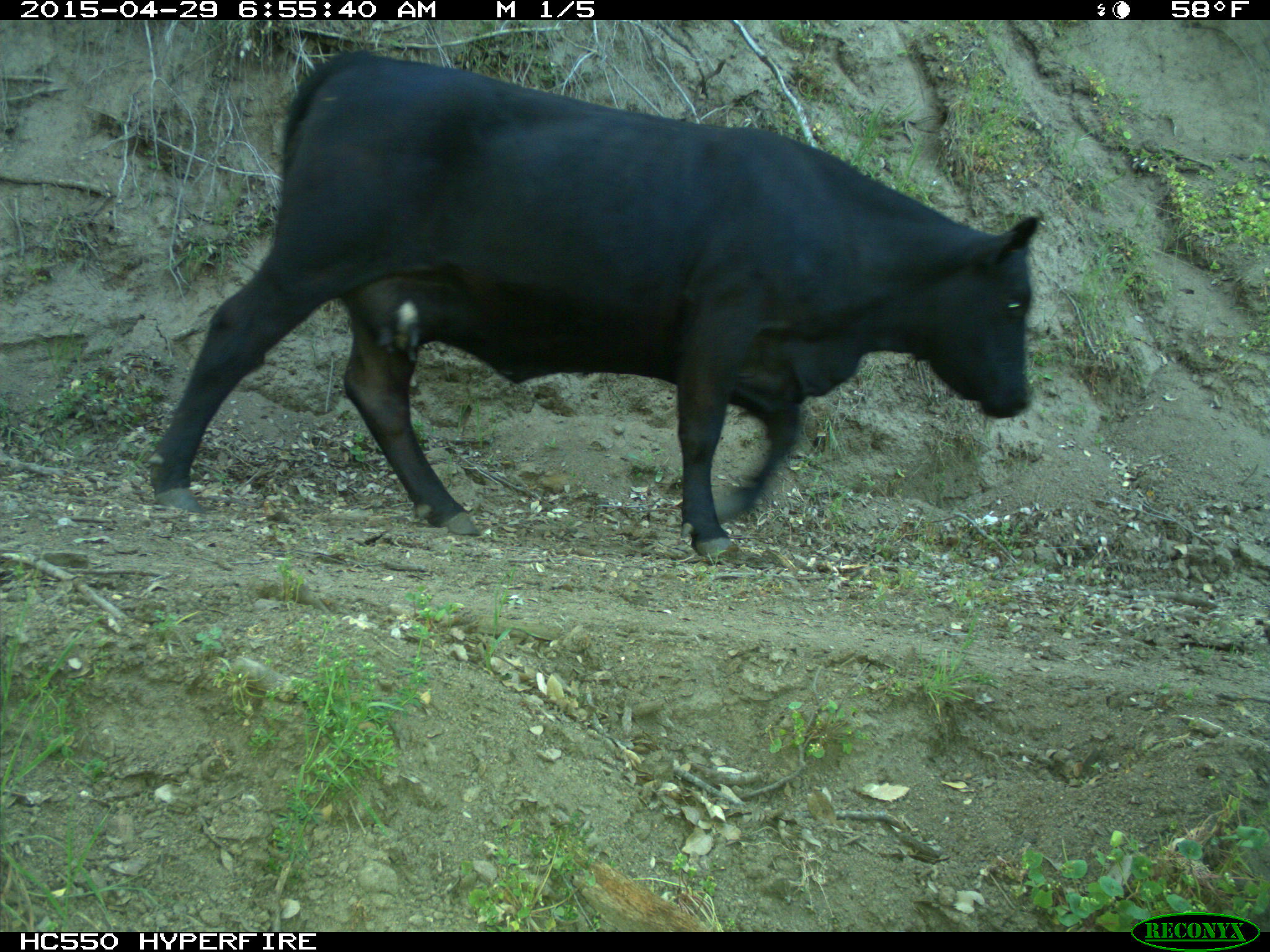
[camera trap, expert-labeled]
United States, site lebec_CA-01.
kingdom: Animalia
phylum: Chordata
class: Mammalia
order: Artiodactyla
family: Bovidae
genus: Bos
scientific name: Bos taurus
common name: domestic cow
Bos taurus (domestic cow).